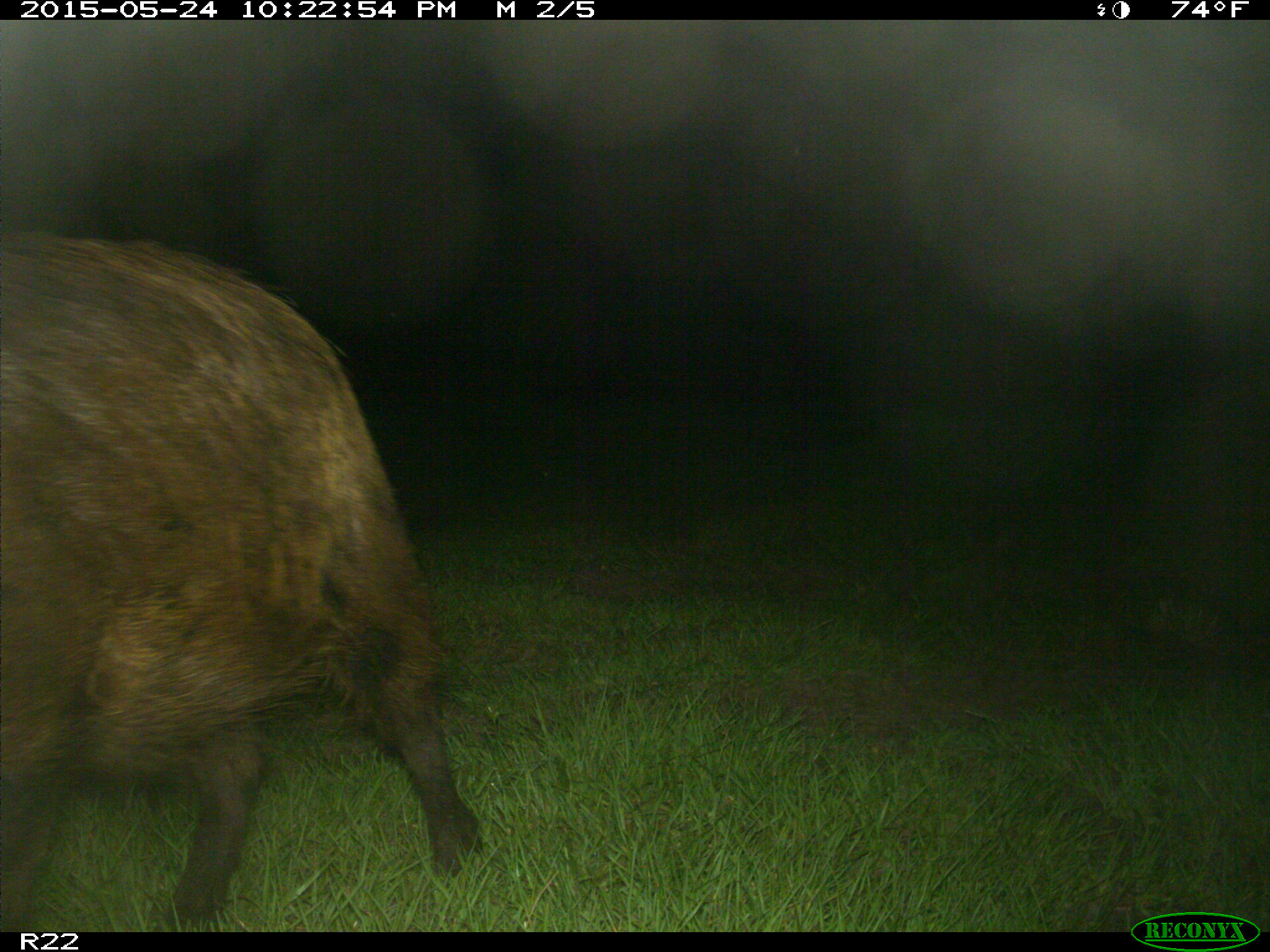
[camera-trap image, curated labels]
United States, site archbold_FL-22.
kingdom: Animalia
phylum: Chordata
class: Mammalia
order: Artiodactyla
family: Bovidae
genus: Bos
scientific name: Bos taurus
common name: domestic cow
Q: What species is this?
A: Bos taurus (domestic cow).